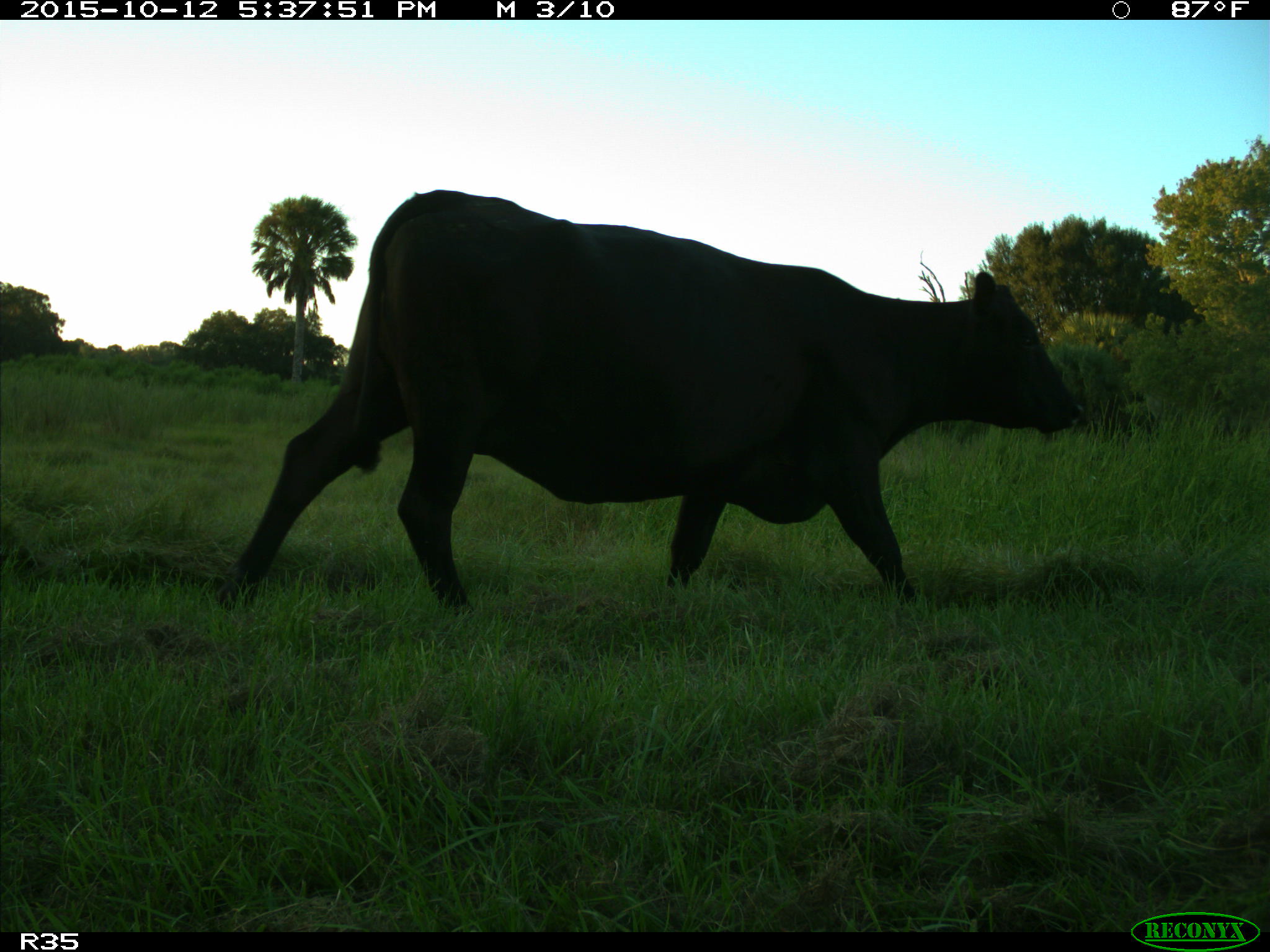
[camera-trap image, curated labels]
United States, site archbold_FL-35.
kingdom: Animalia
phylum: Chordata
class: Mammalia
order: Artiodactyla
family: Bovidae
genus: Bos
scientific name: Bos taurus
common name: domestic cow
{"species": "Bos taurus (domestic cow)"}